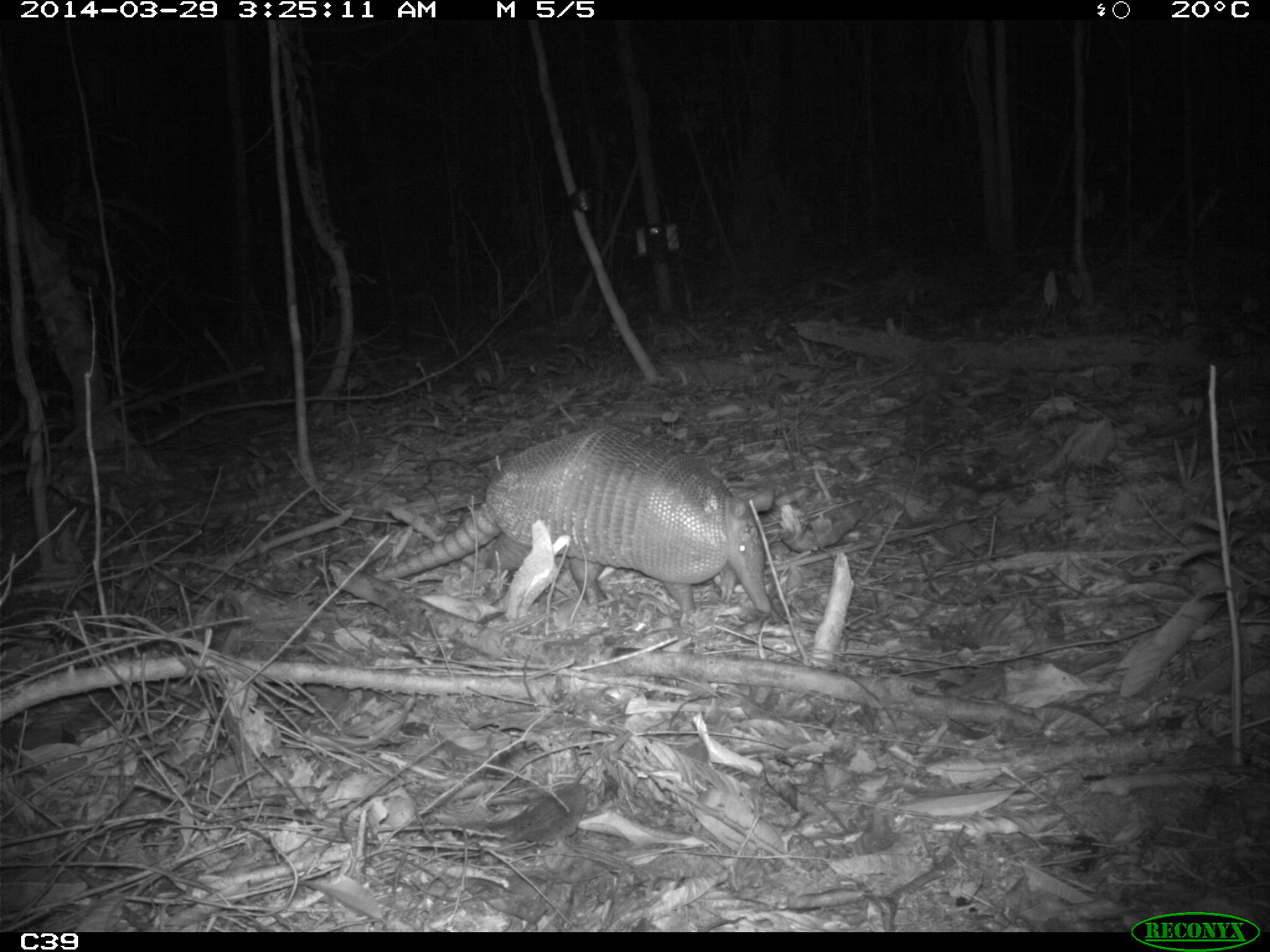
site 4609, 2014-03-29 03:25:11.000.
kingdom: Animalia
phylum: Chordata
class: Mammalia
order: Cingulata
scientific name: Cingulata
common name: armadillo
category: unknown armadillo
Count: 1.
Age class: adult.